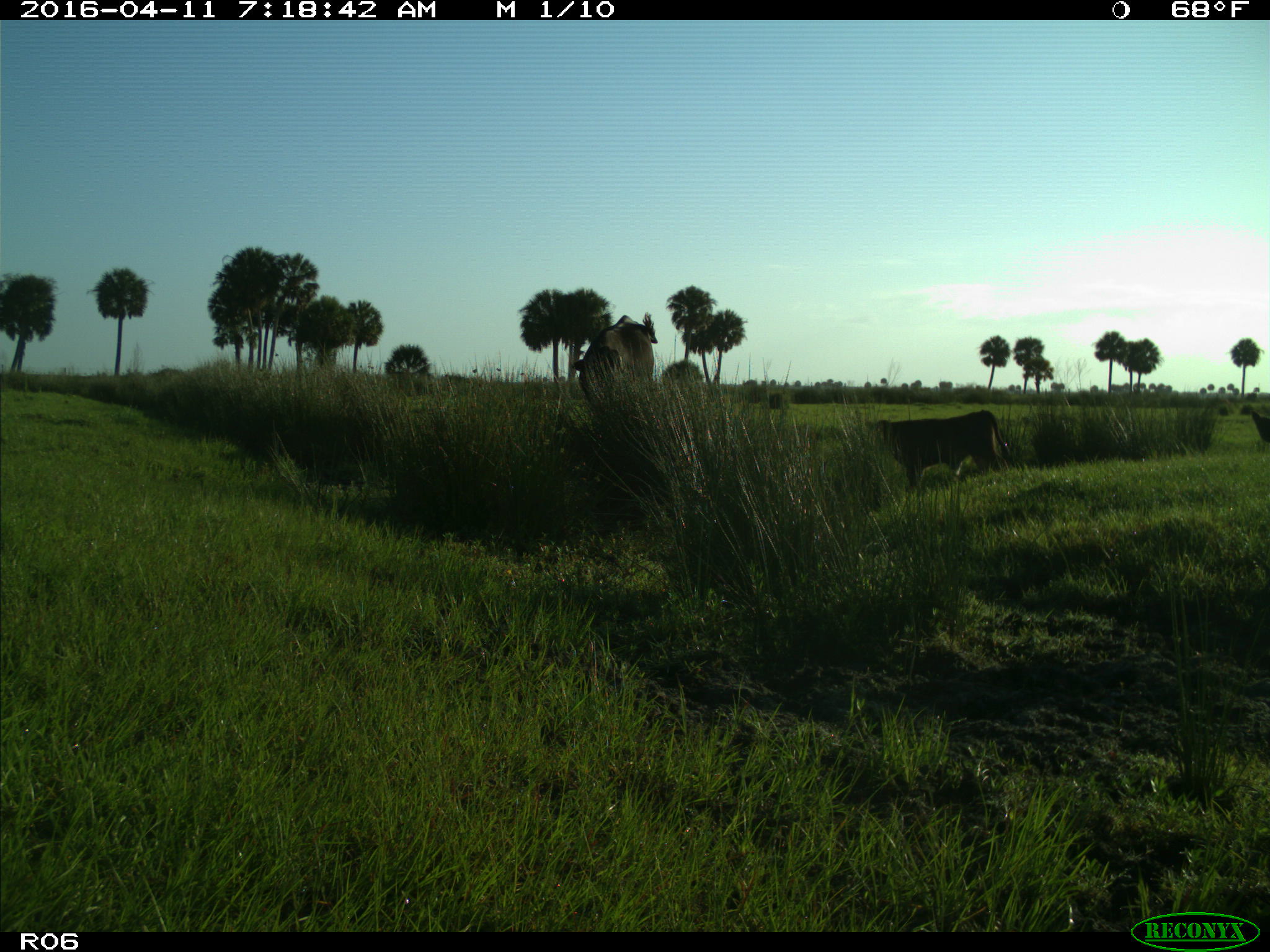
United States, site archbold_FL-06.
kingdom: Animalia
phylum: Chordata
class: Mammalia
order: Artiodactyla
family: Bovidae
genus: Bos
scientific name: Bos taurus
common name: domestic cow